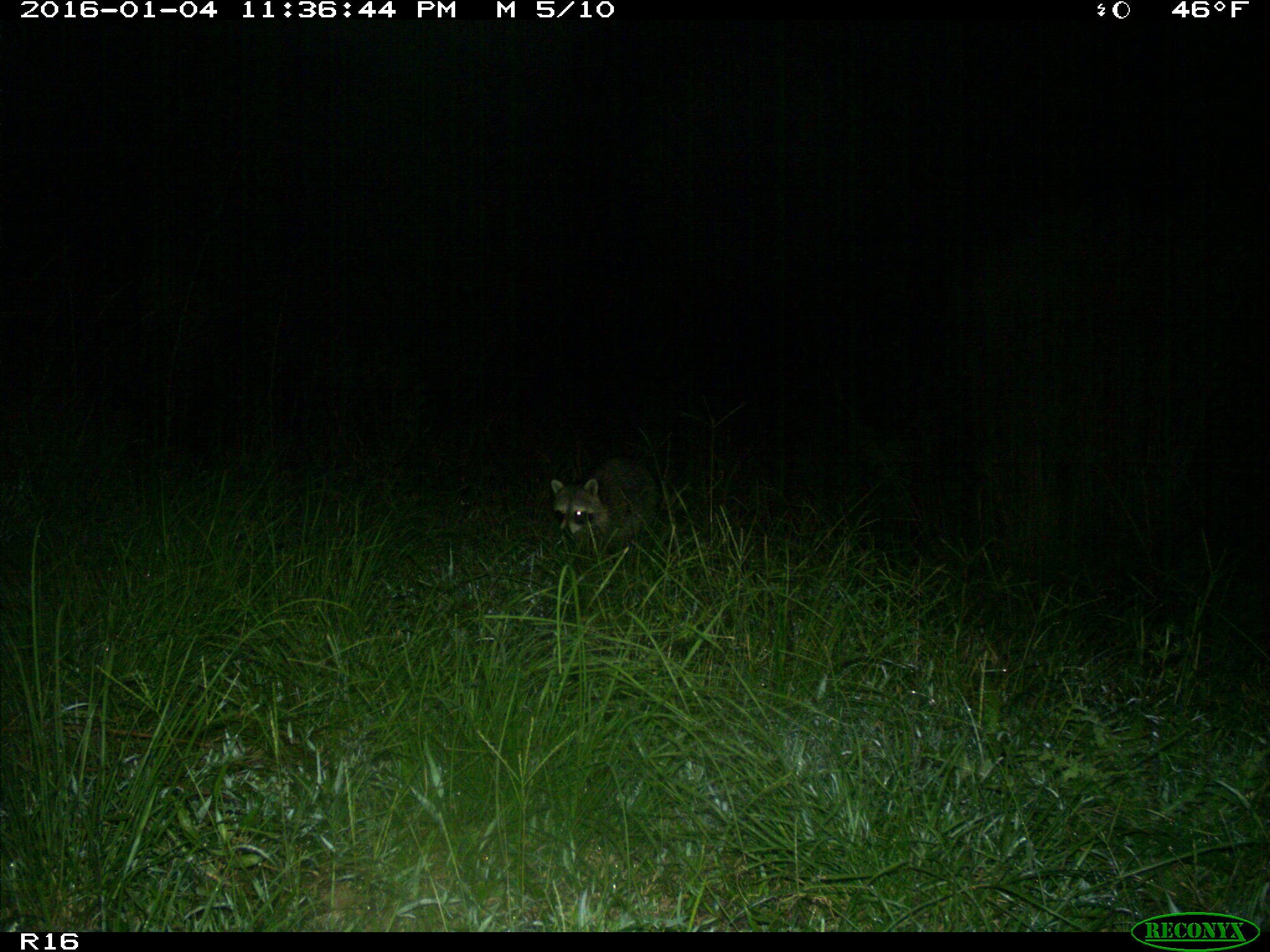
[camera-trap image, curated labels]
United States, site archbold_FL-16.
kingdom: Animalia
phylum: Chordata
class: Mammalia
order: Carnivora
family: Procyonidae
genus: Procyon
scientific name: Procyon lotor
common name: common raccoon